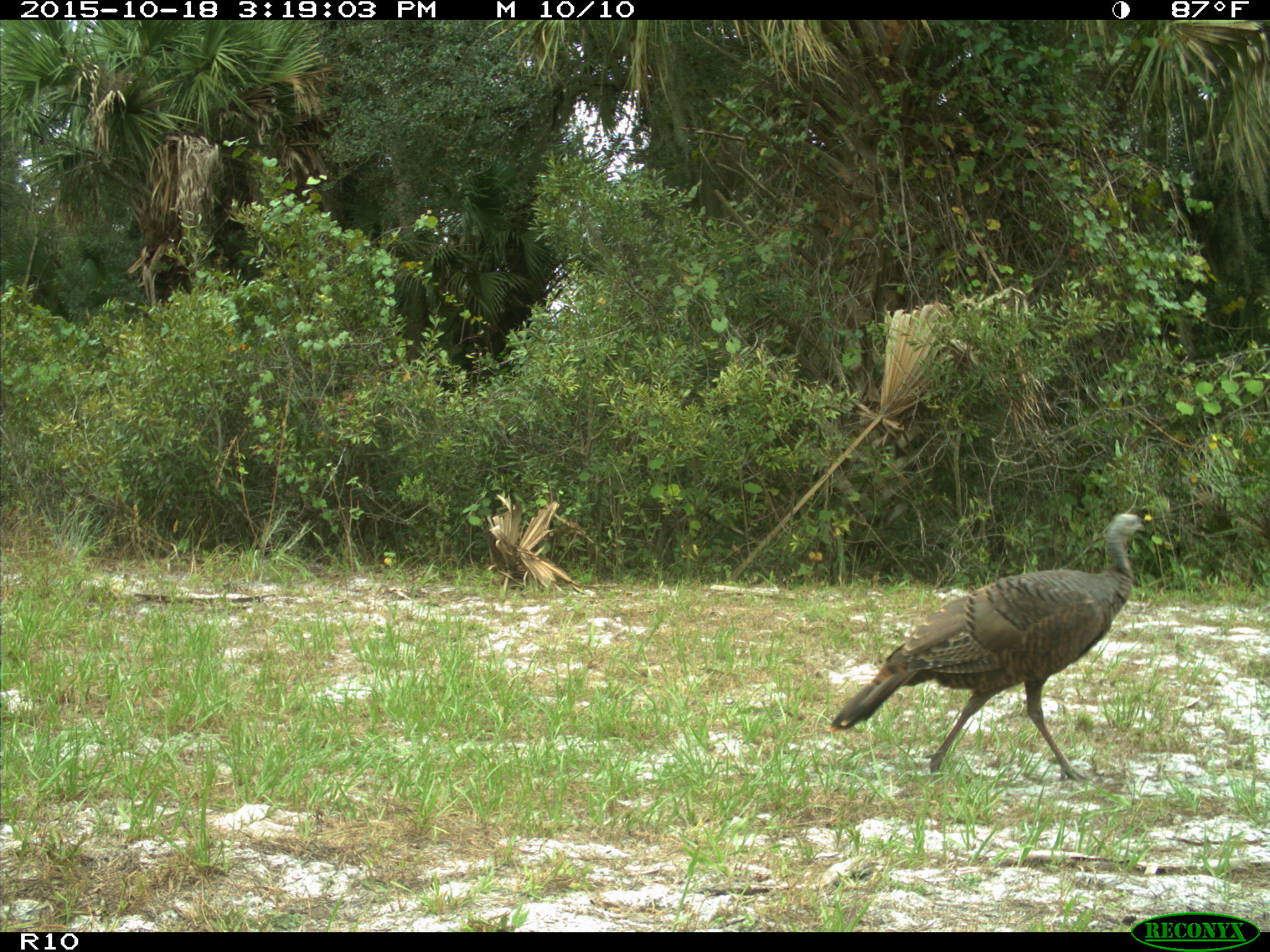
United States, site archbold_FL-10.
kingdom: Animalia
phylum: Chordata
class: Aves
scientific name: Aves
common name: birds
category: unidentified bird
Unidentified bird (birds) (Aves).